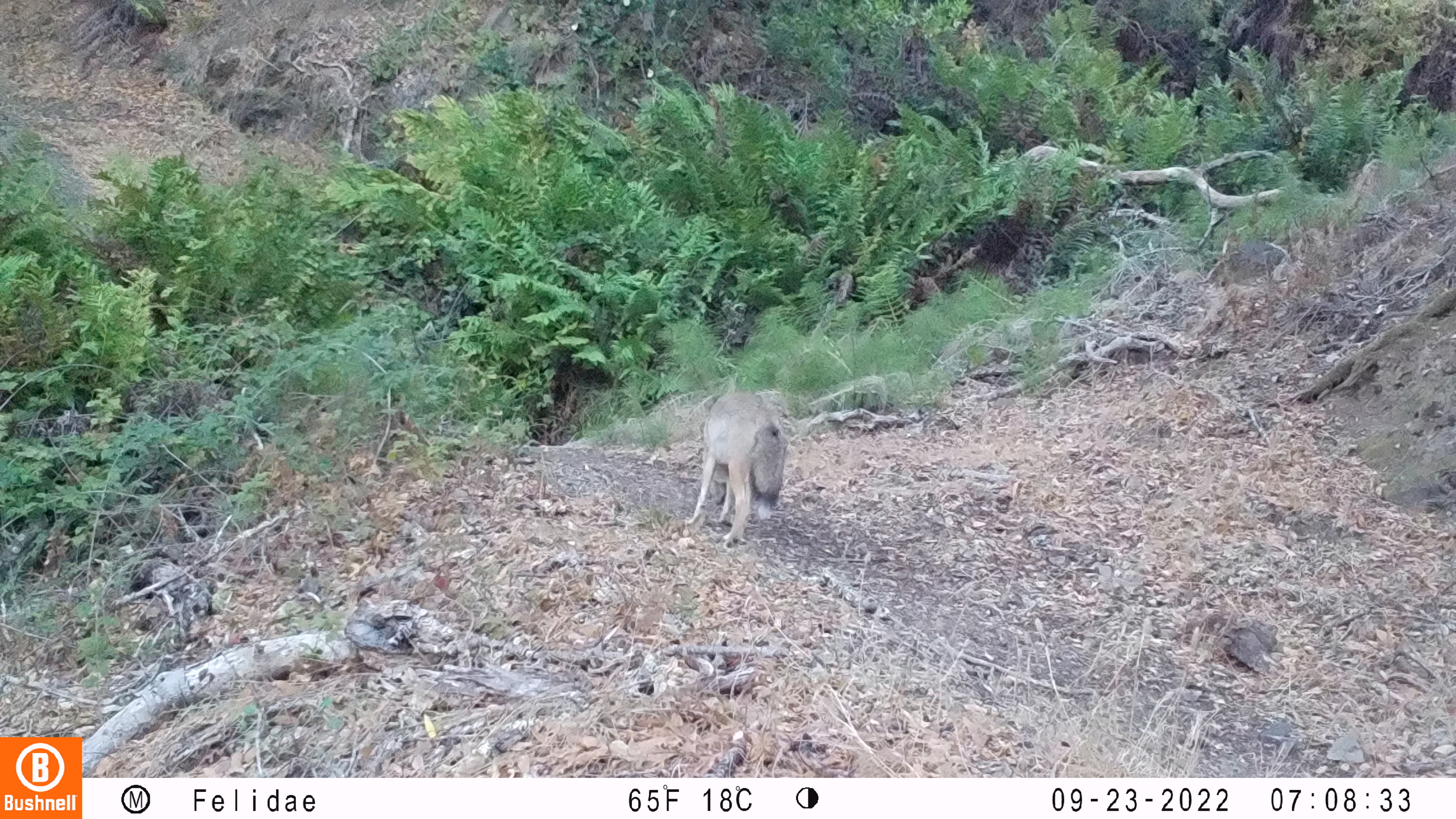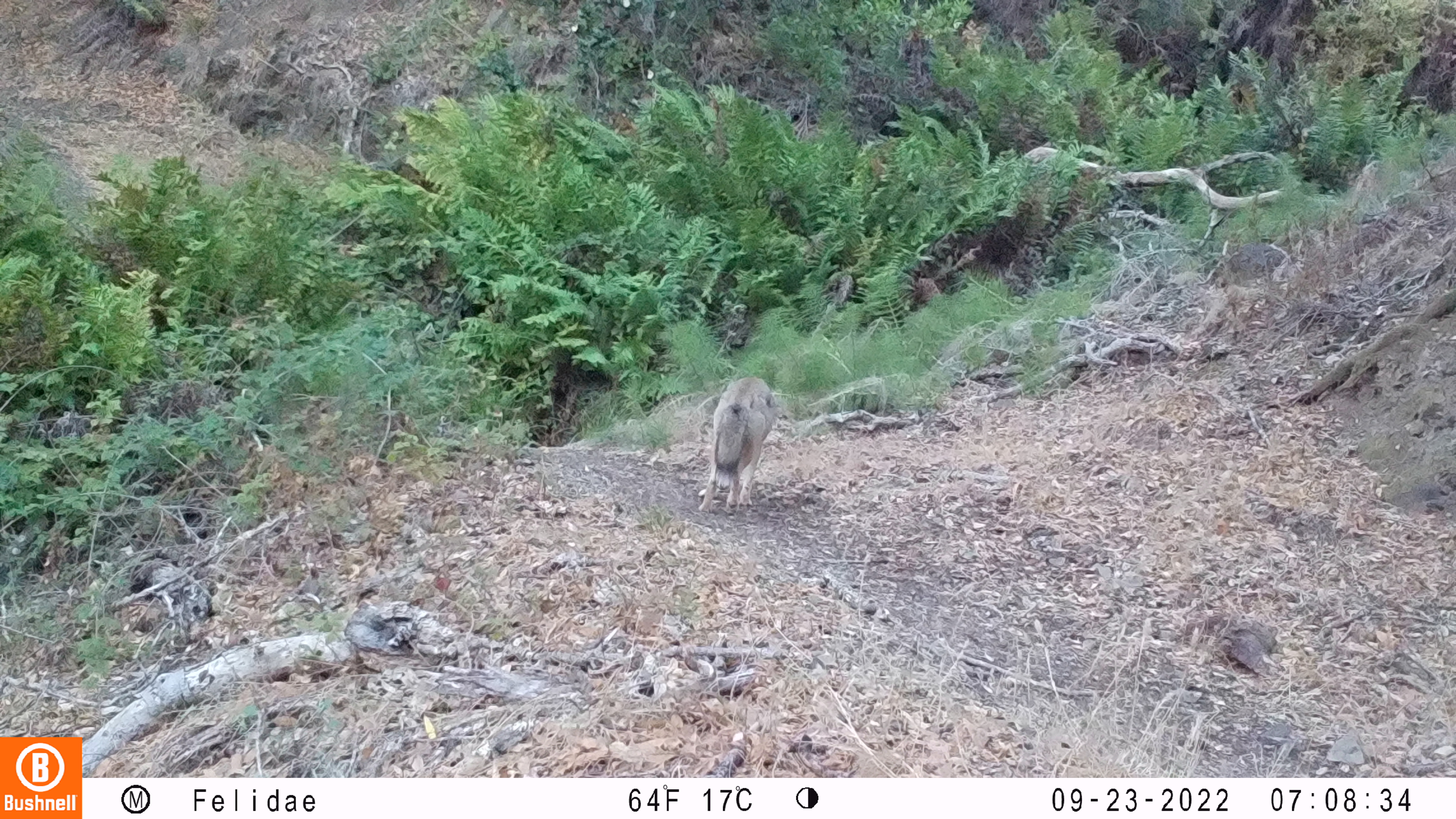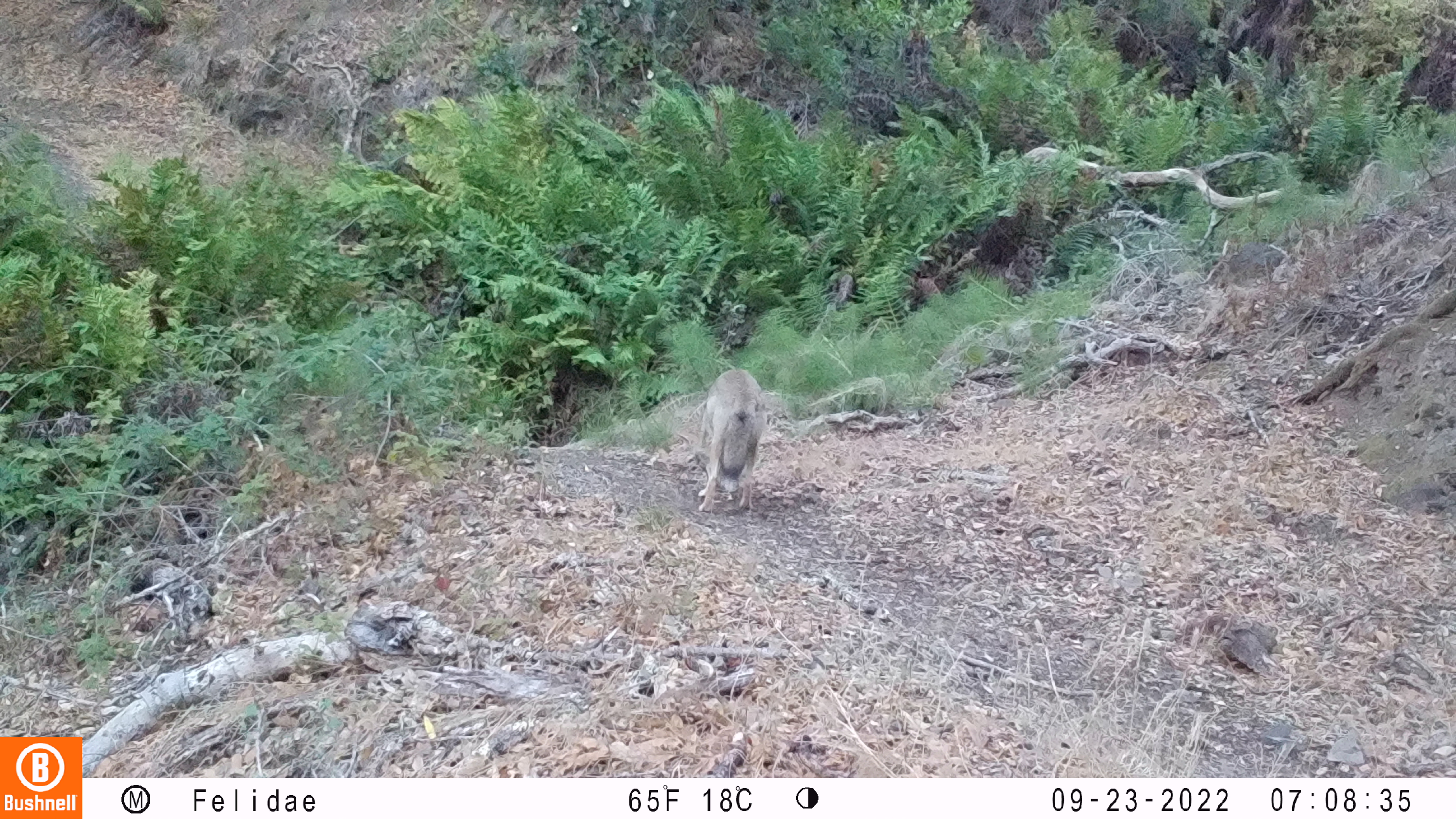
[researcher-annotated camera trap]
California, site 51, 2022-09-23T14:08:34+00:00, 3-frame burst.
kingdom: Animalia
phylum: Chordata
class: Mammalia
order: Carnivora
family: Canidae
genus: Canis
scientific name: Canis latrans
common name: coyote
Coyote (Canis latrans).